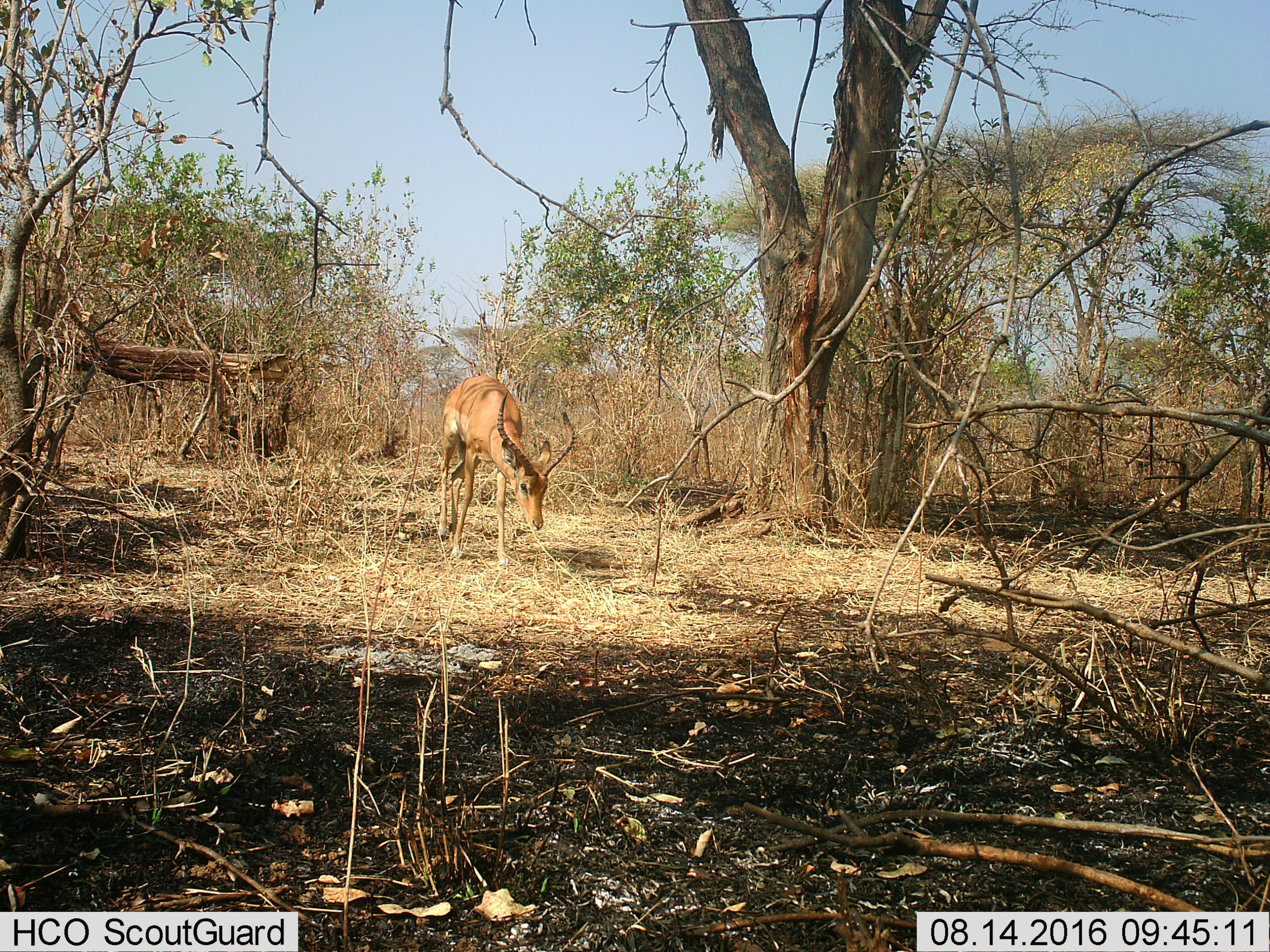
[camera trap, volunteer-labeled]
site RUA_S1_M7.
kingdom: Animalia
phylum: Chordata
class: Mammalia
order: Artiodactyla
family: Bovidae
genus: Aepyceros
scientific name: Aepyceros melampus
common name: impala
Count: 1.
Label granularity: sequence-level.